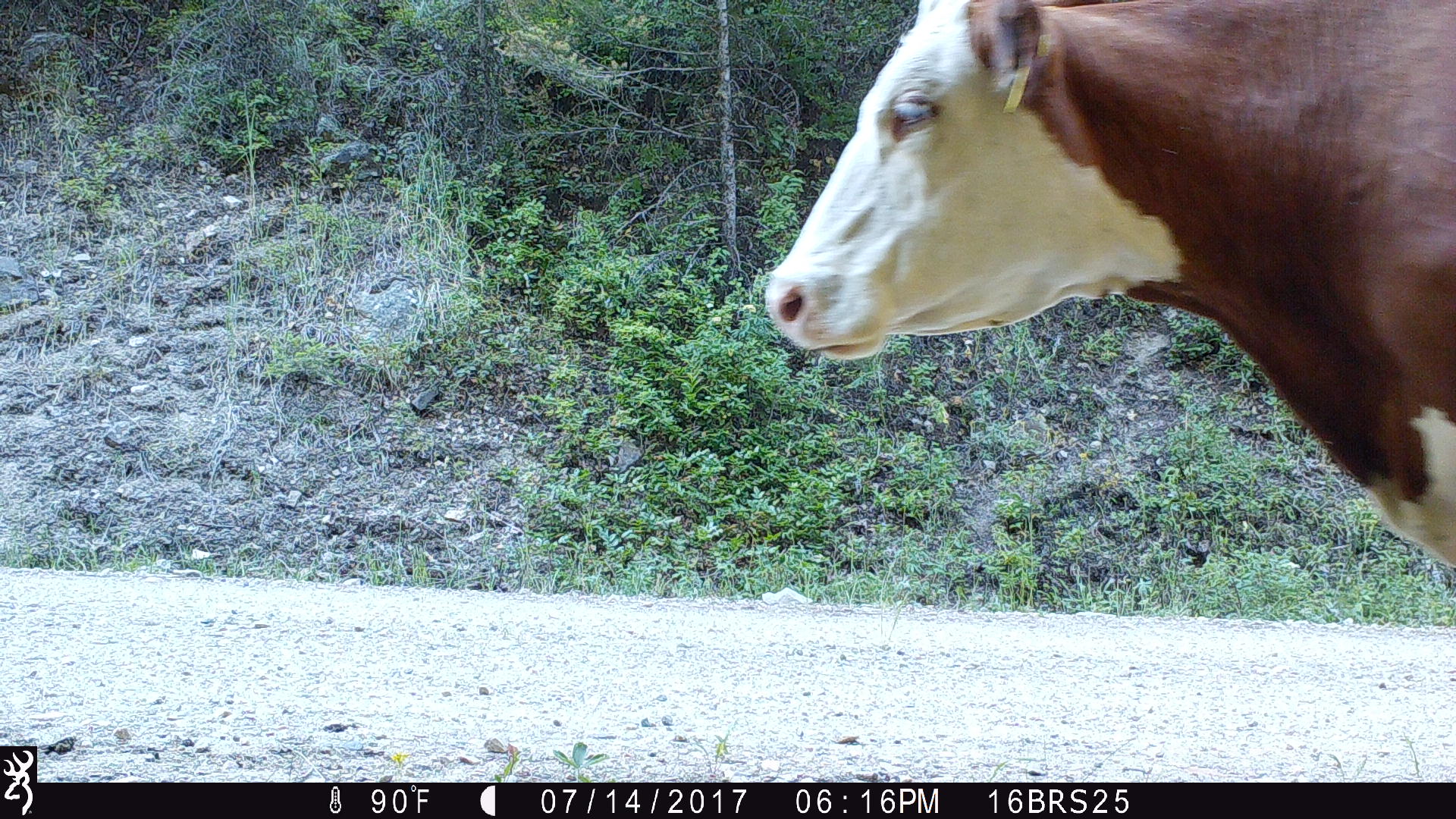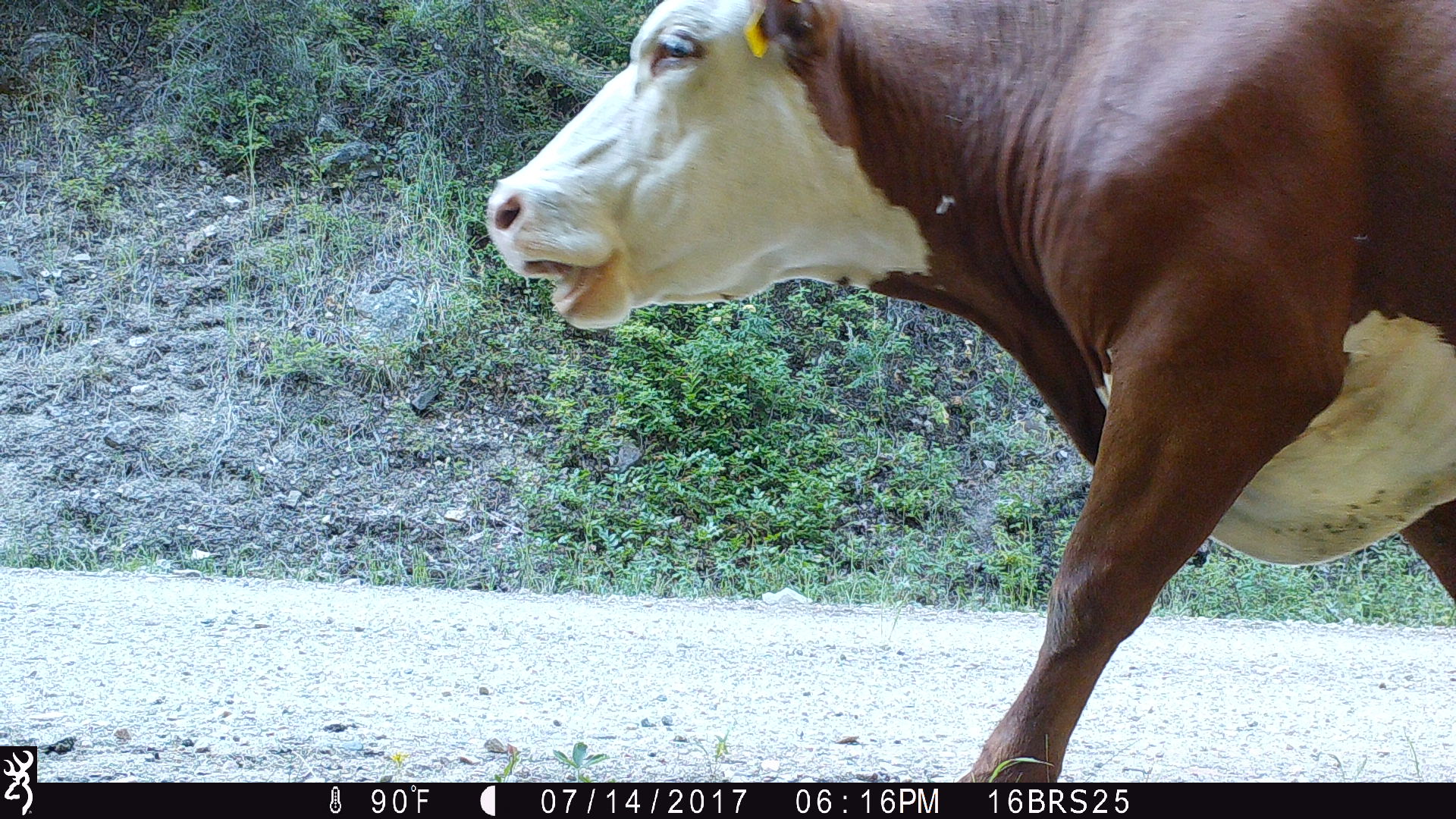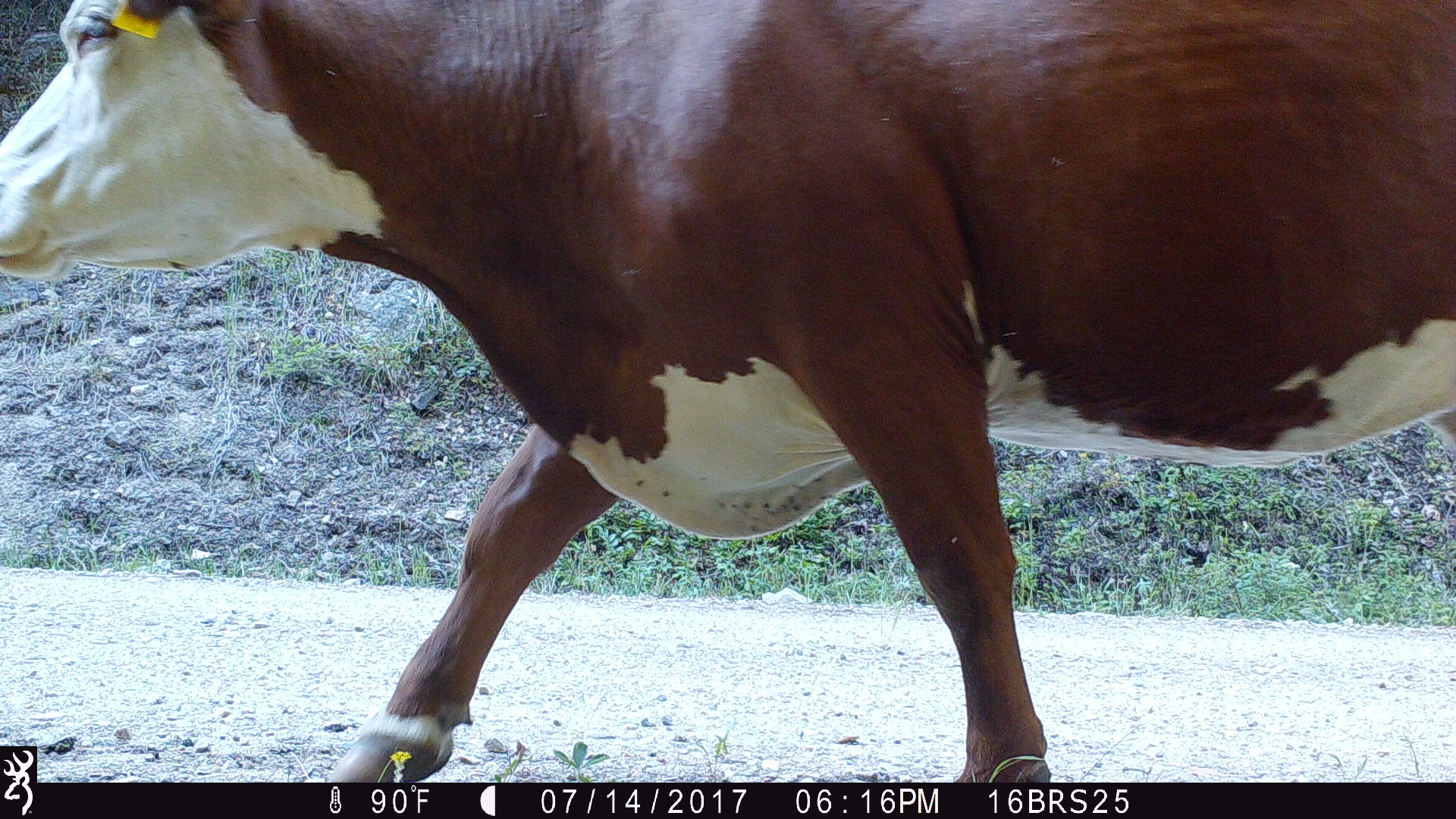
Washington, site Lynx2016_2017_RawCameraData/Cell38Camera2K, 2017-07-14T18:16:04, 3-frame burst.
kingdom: Animalia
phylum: Chordata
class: Mammalia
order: Artiodactyla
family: Bovidae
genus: Bos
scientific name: Bos taurus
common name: domestic cattle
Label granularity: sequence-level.